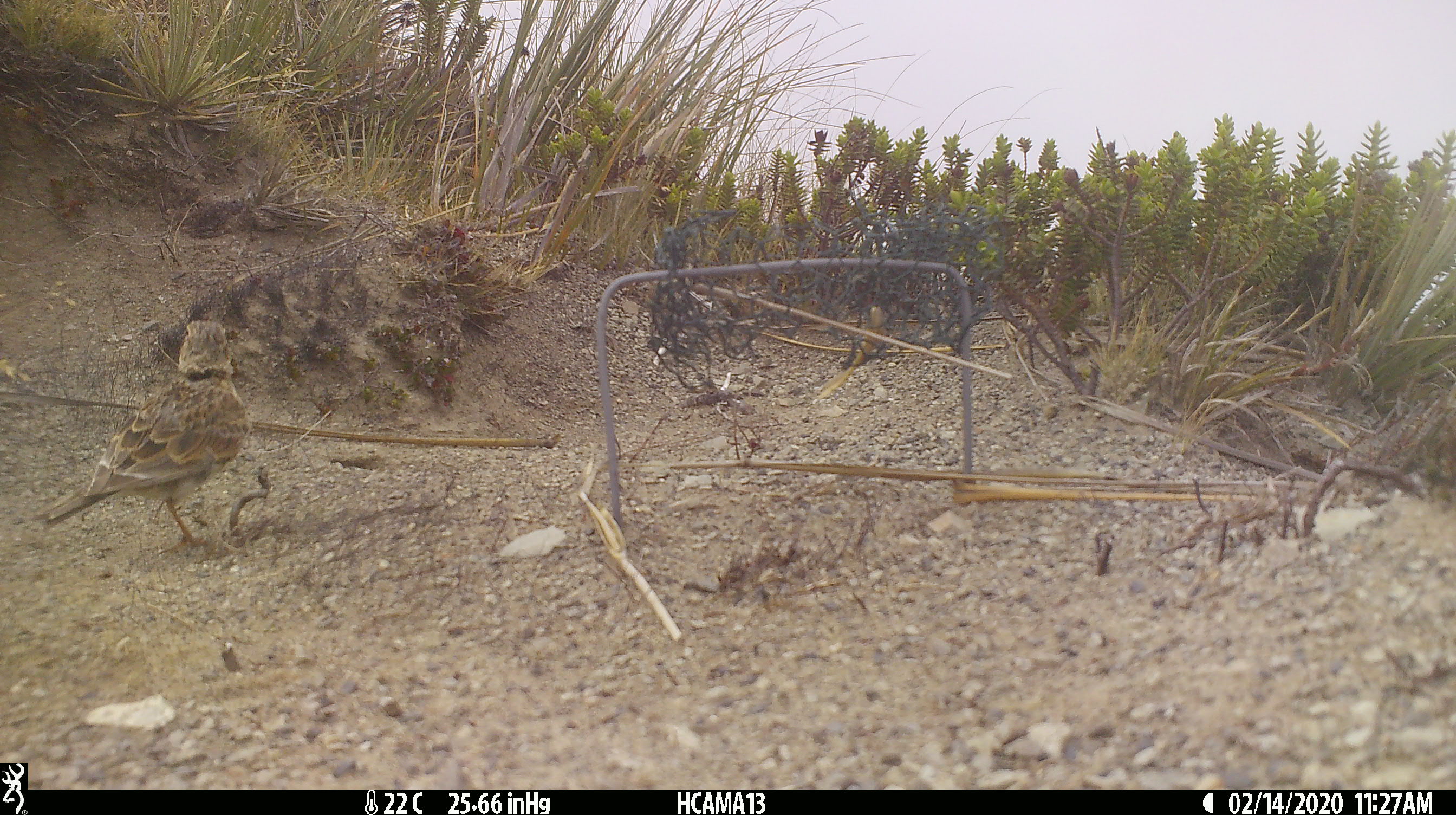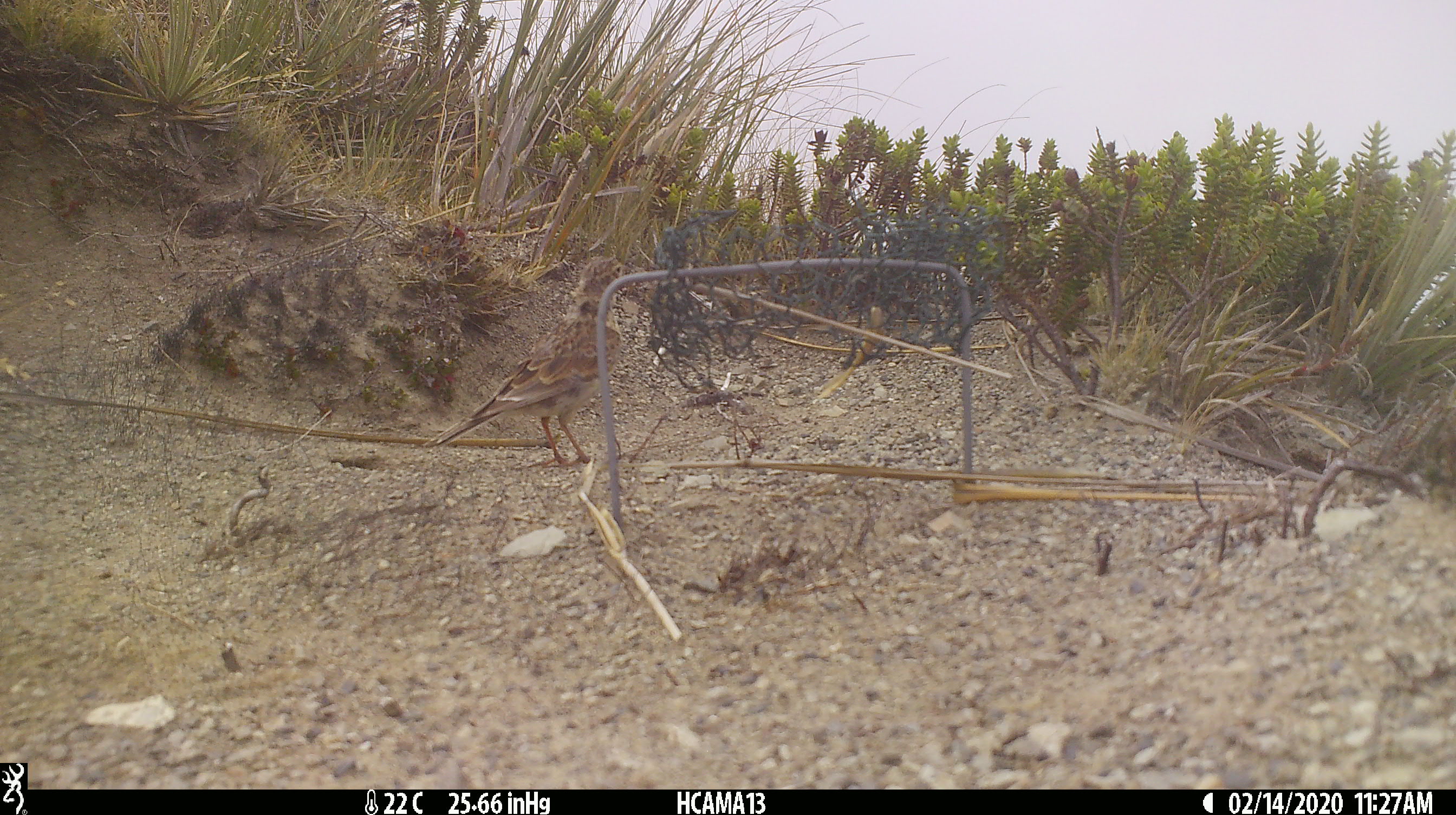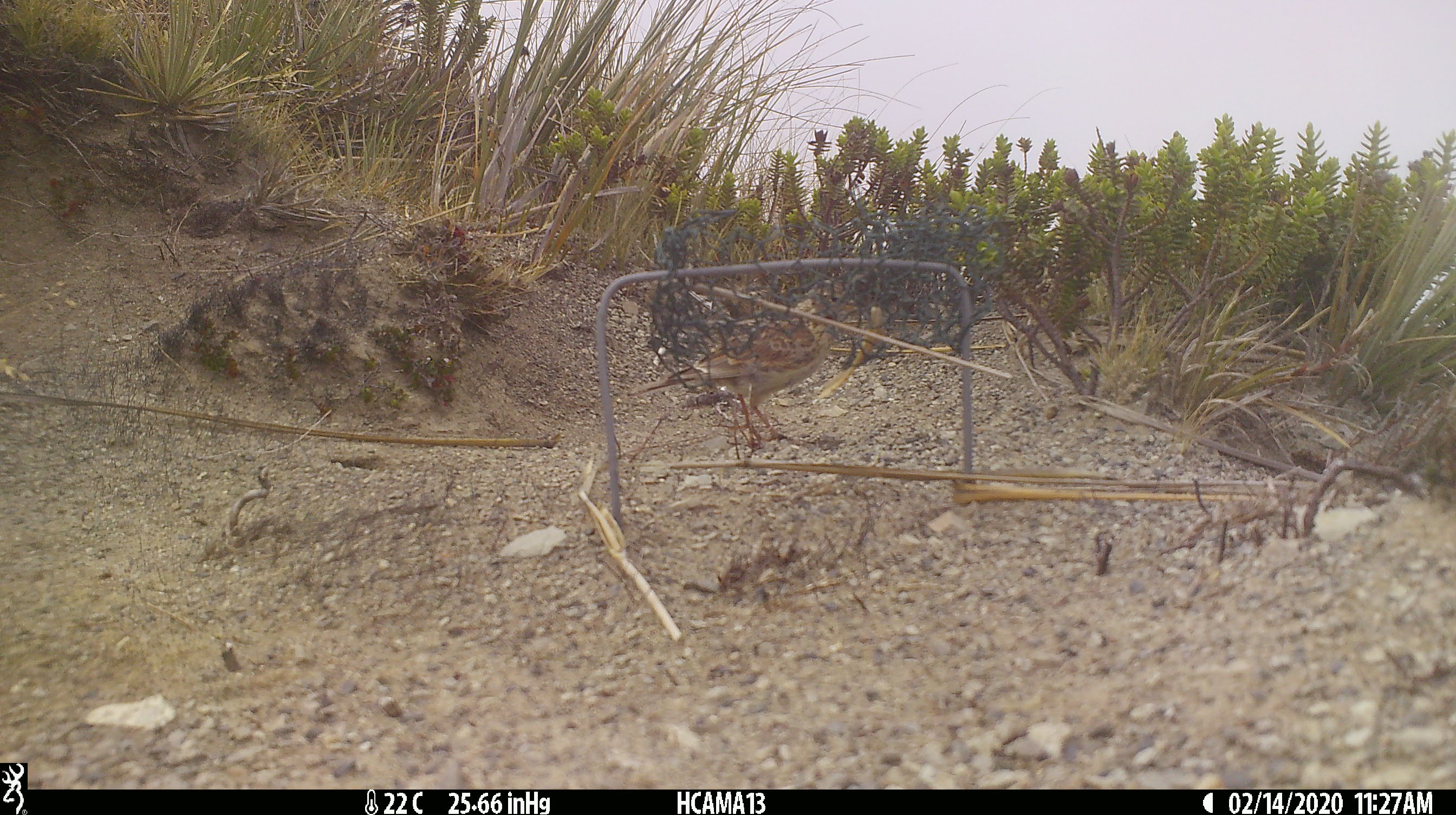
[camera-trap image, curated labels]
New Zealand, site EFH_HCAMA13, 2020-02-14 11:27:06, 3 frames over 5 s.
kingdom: Animalia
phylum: Chordata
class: Aves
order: Passeriformes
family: Motacillidae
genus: Anthus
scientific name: Anthus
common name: pipit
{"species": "pipit (Anthus)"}